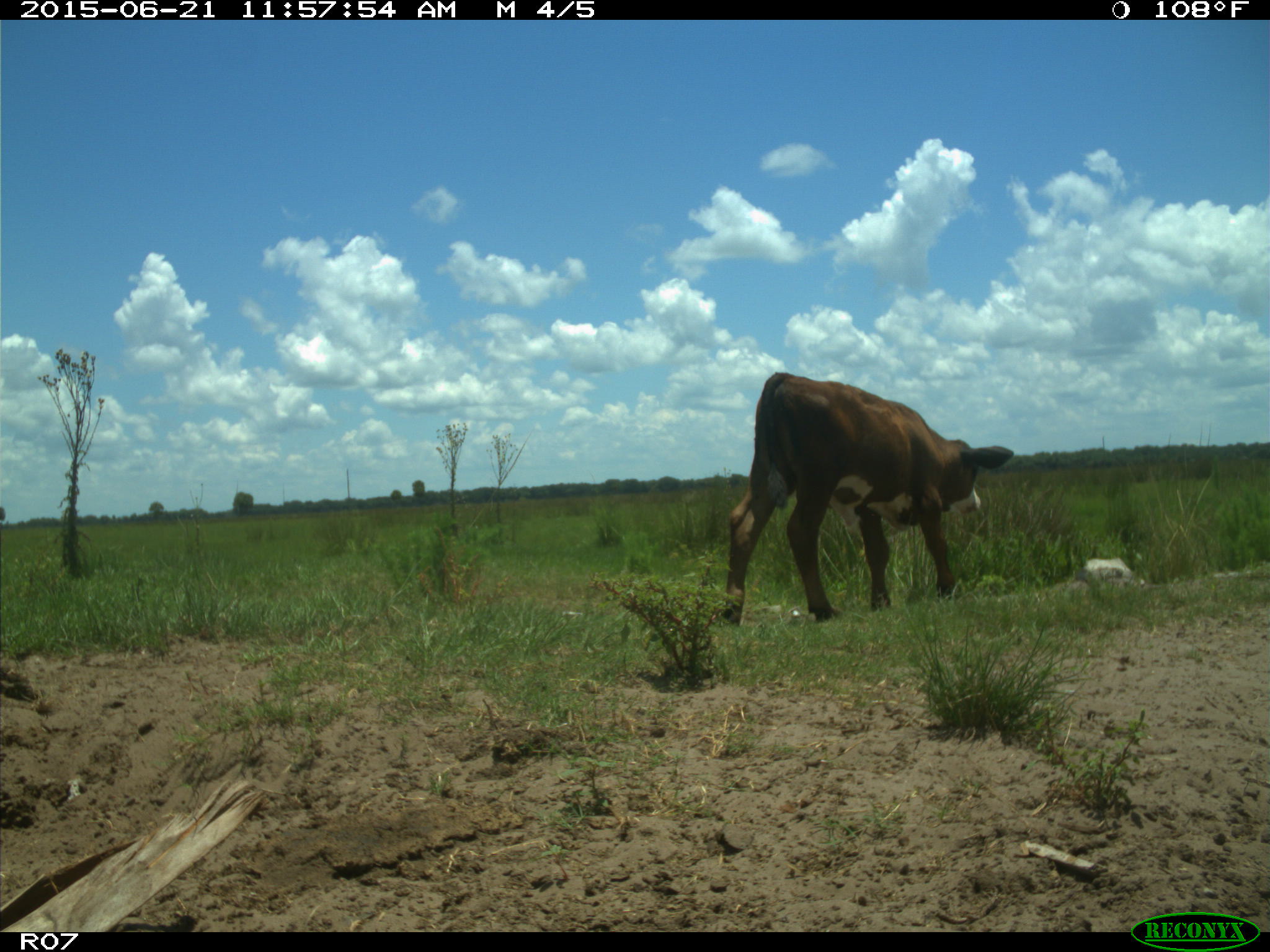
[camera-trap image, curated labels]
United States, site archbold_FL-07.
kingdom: Animalia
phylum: Chordata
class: Mammalia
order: Artiodactyla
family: Bovidae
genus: Bos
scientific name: Bos taurus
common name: domestic cow